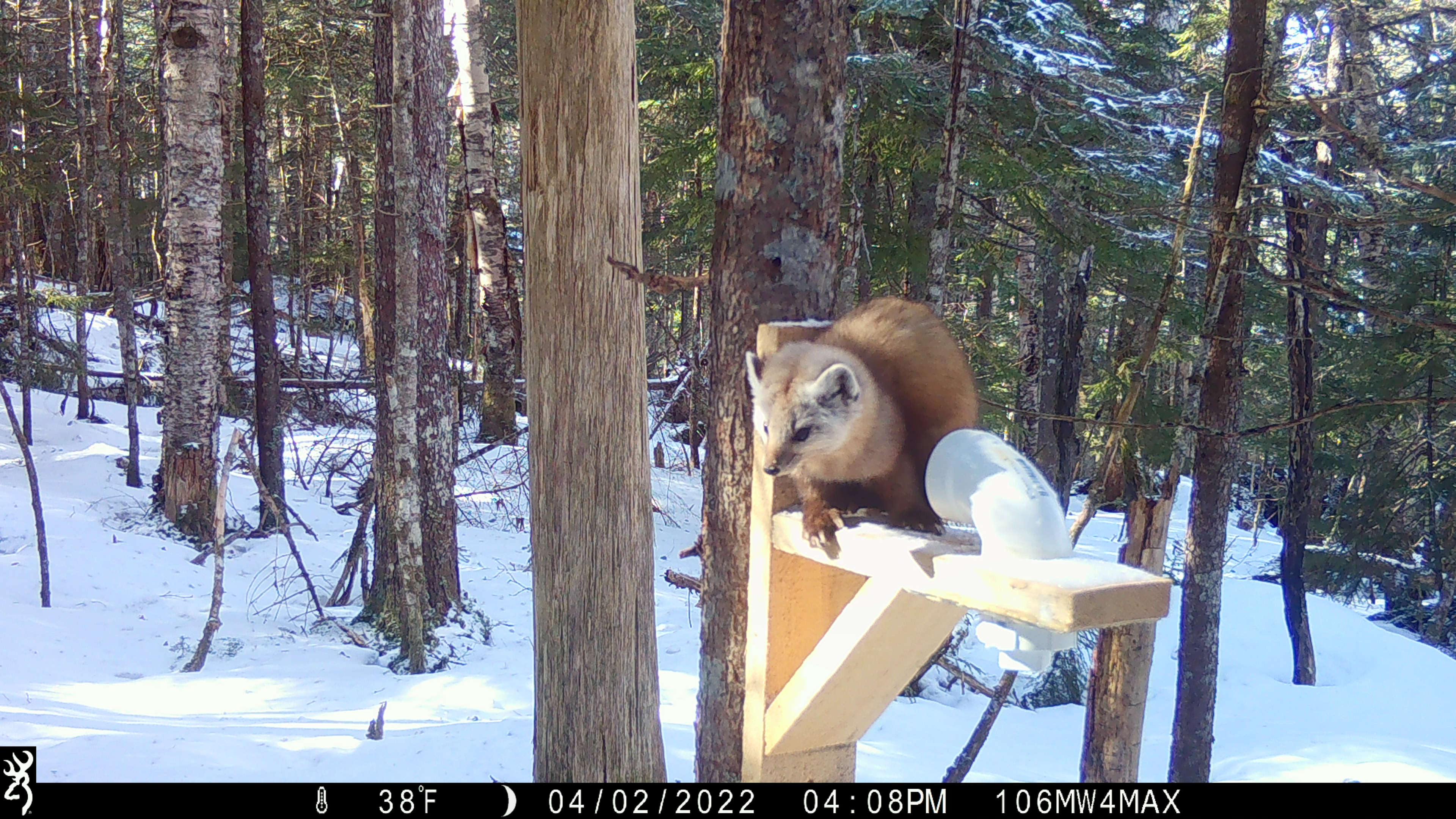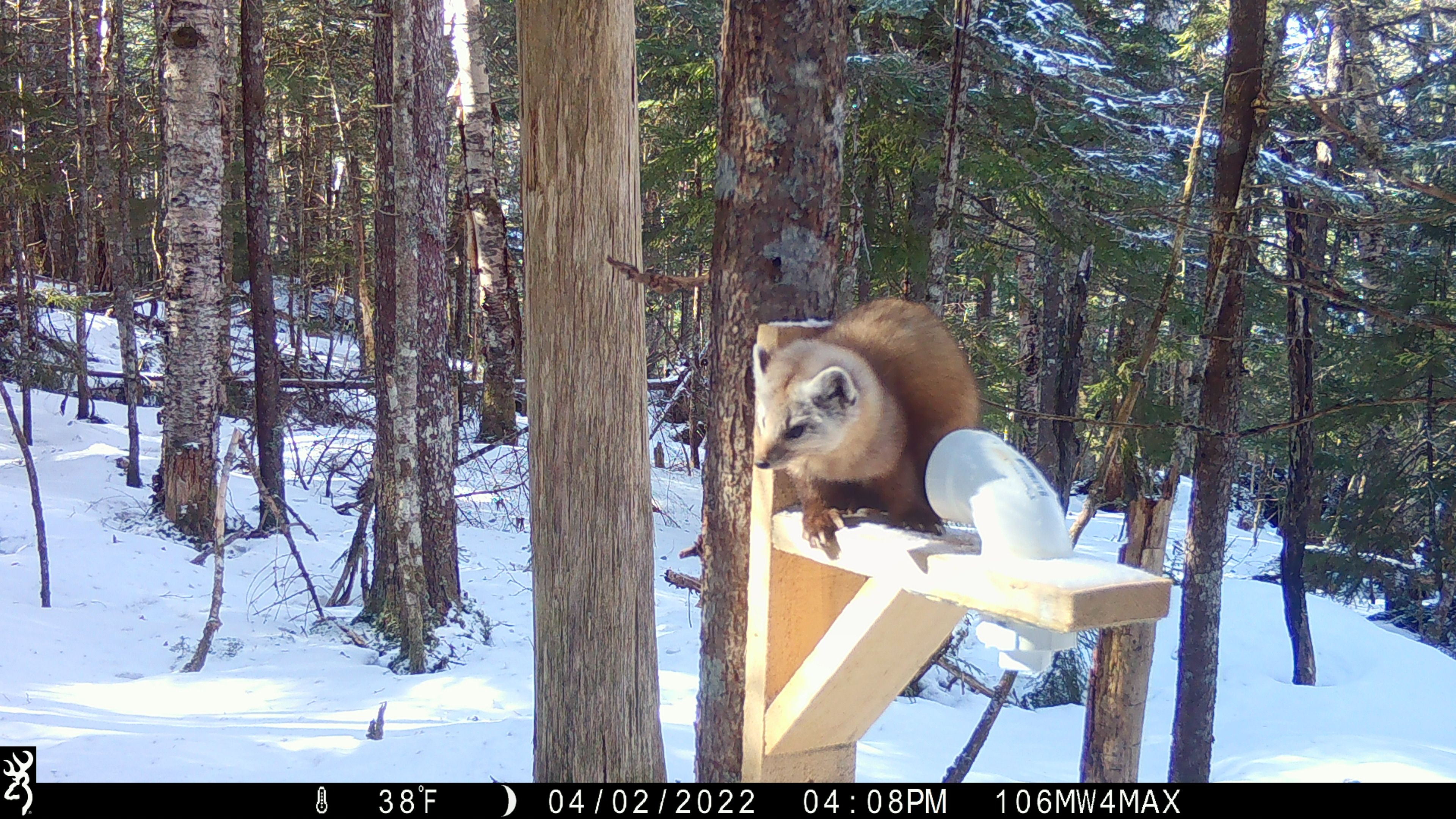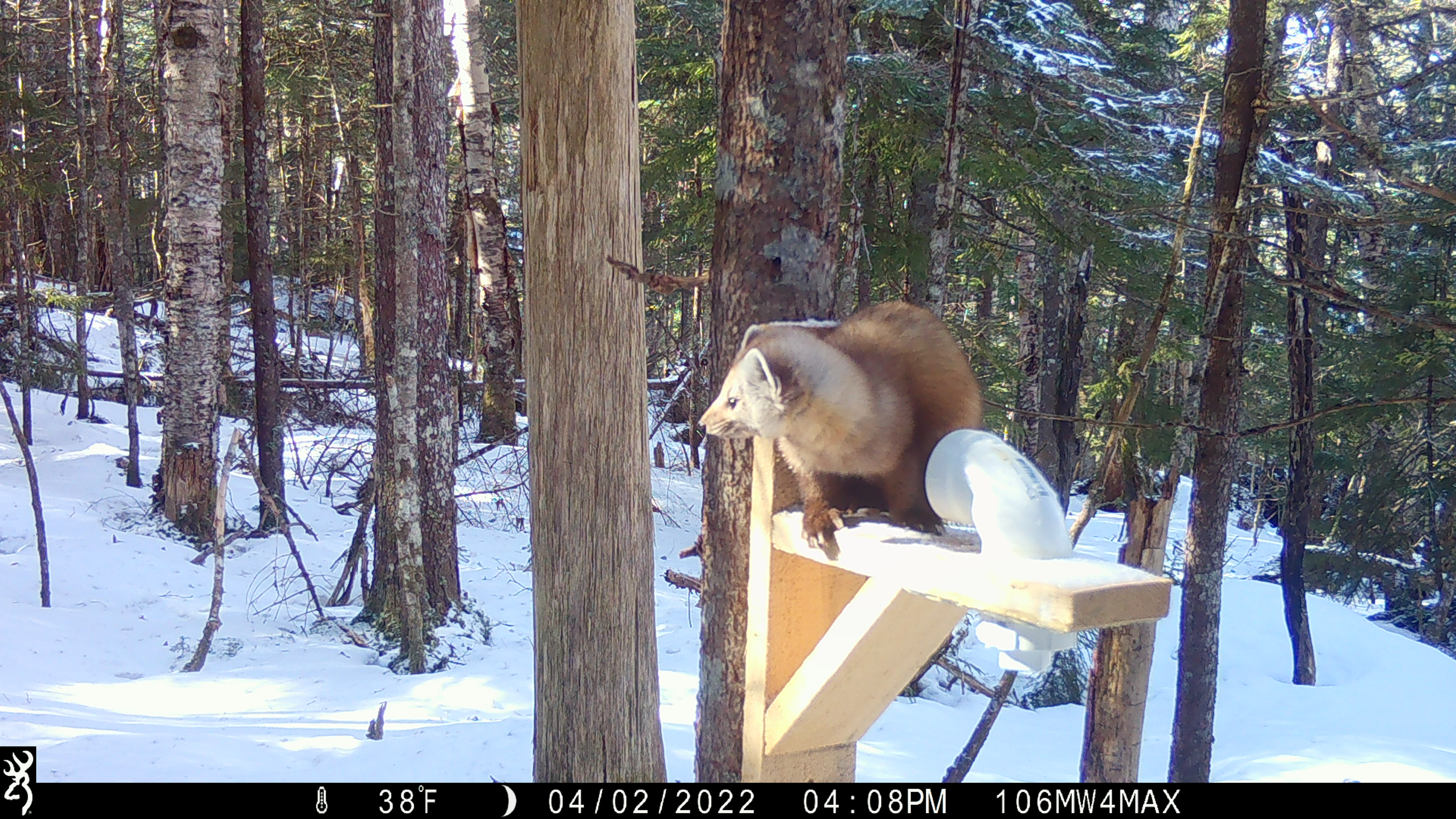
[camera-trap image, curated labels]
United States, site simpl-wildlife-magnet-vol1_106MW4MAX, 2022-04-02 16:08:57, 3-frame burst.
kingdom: Animalia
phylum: Chordata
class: Mammalia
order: Carnivora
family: Mustelidae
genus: Martes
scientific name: Martes americana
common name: american marten